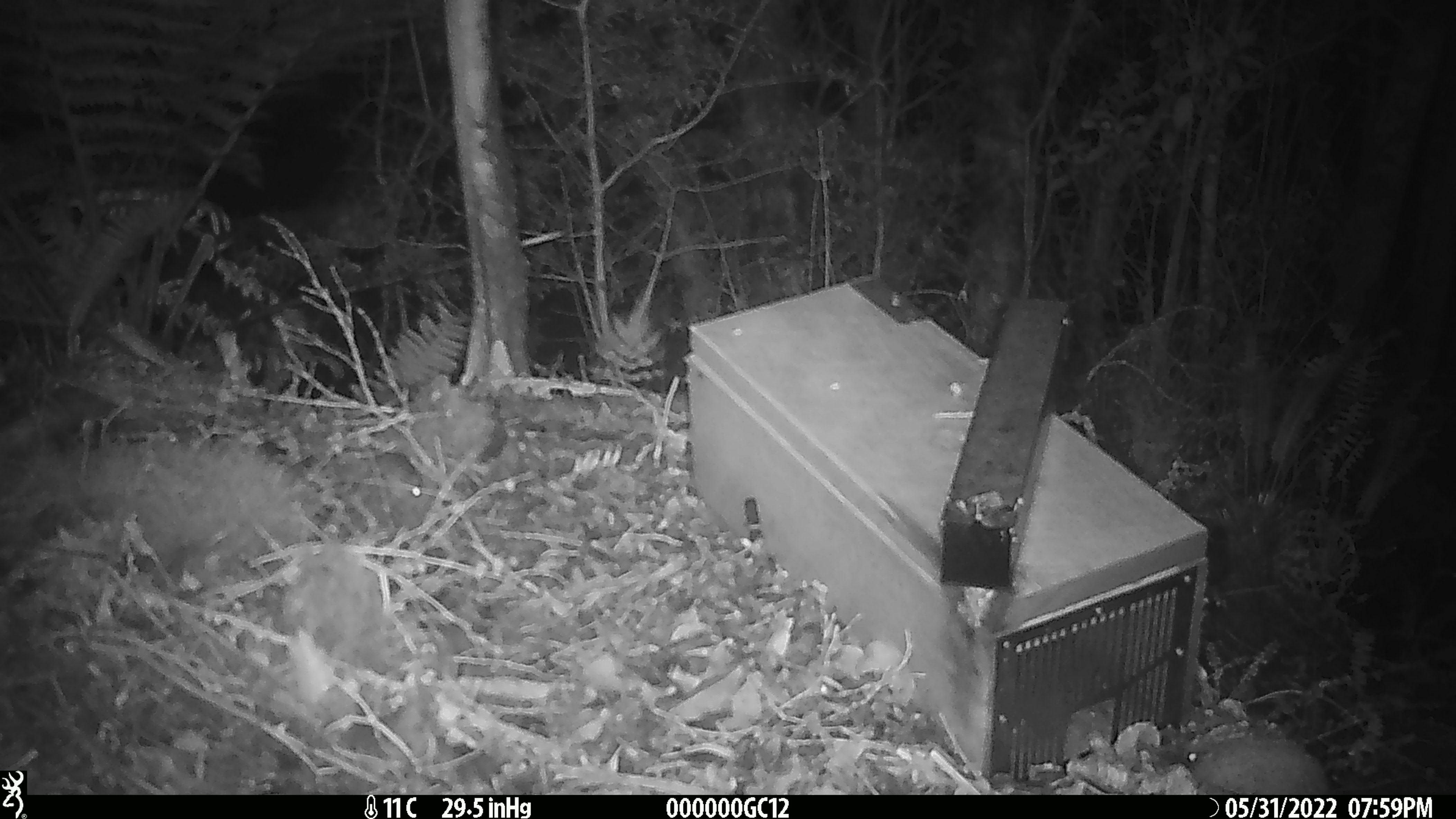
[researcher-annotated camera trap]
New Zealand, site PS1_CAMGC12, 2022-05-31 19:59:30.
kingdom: Animalia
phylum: Chordata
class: Mammalia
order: Rodentia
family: Muridae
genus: Mus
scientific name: Mus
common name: mouse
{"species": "mouse (Mus)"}